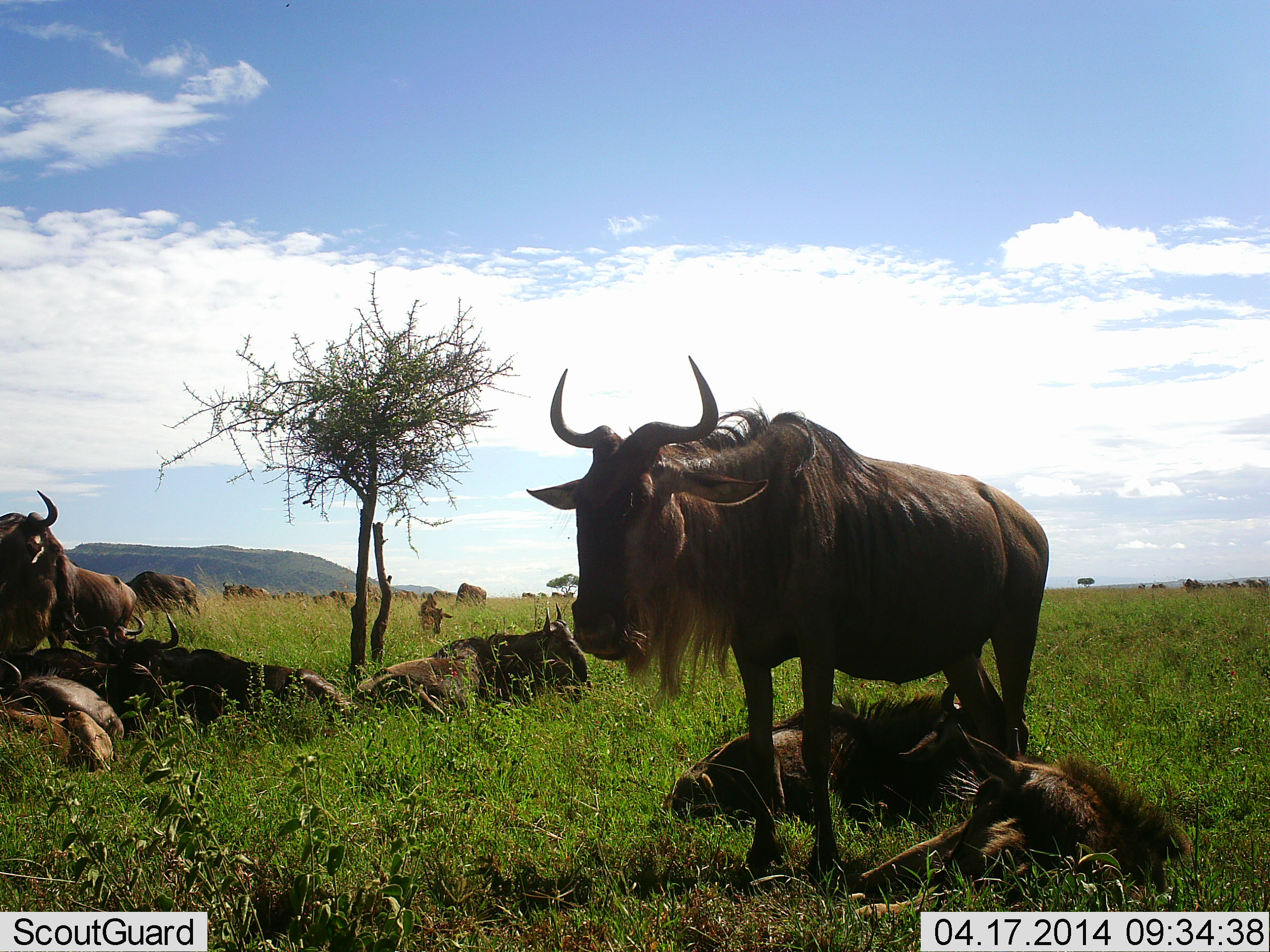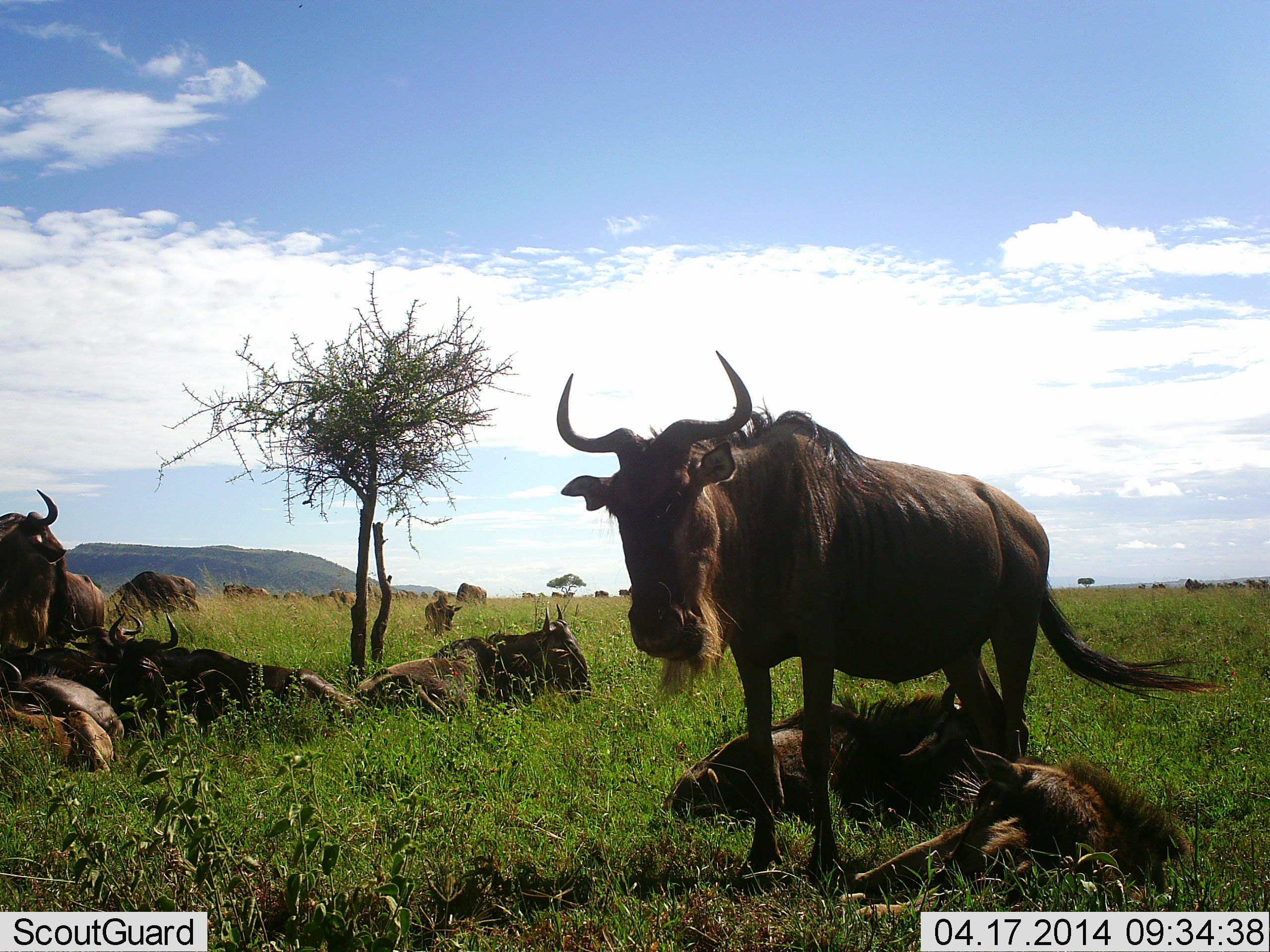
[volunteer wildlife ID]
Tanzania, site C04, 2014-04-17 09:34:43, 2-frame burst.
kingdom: Animalia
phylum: Chordata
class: Mammalia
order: Artiodactyla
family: Bovidae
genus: Connochaetes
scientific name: Connochaetes taurinus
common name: blue wildebeest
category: wildebeest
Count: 11-50.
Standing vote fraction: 100%.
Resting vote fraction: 100%.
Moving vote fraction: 20%.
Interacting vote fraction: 10%.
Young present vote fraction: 90%.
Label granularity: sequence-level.